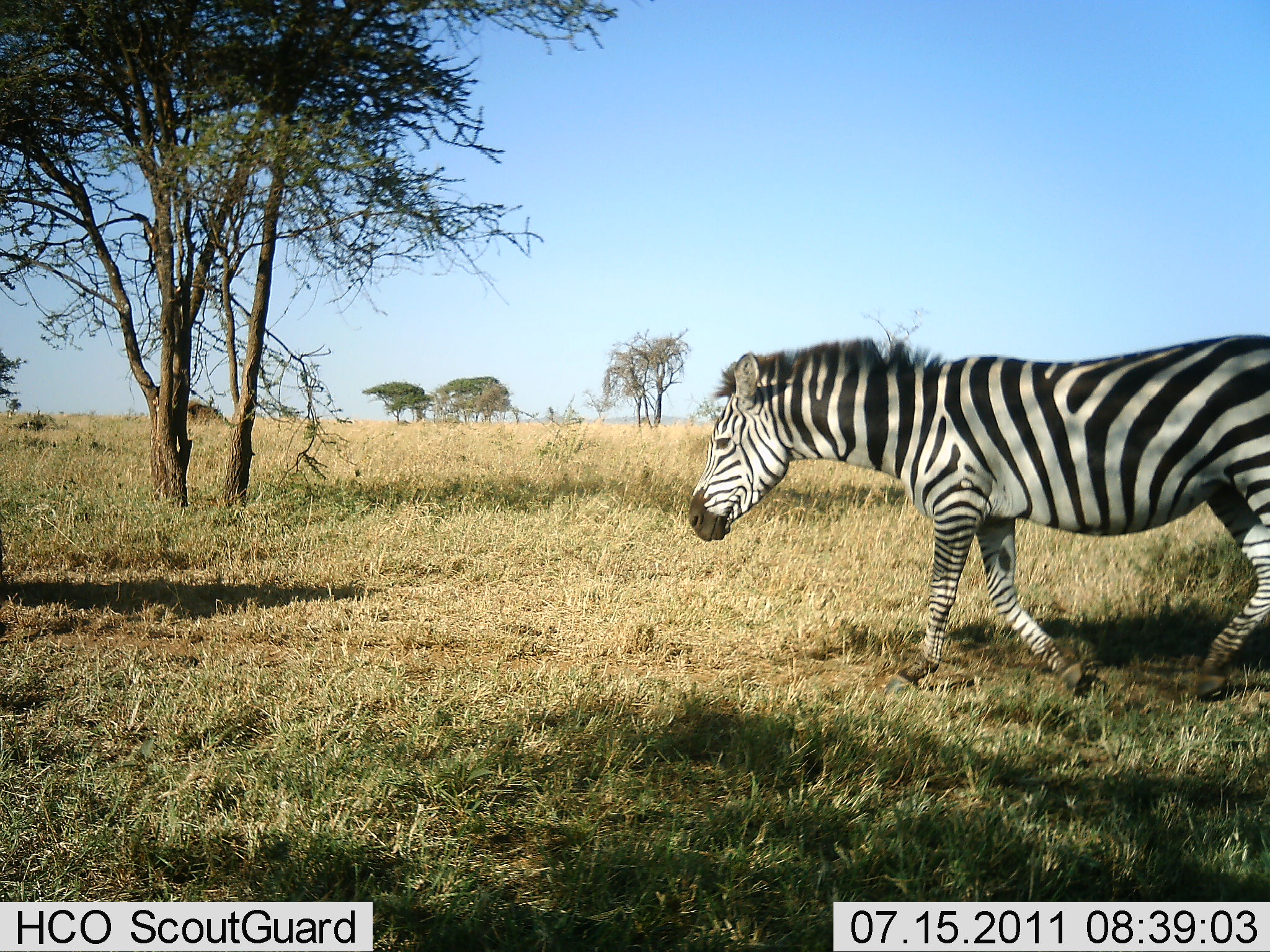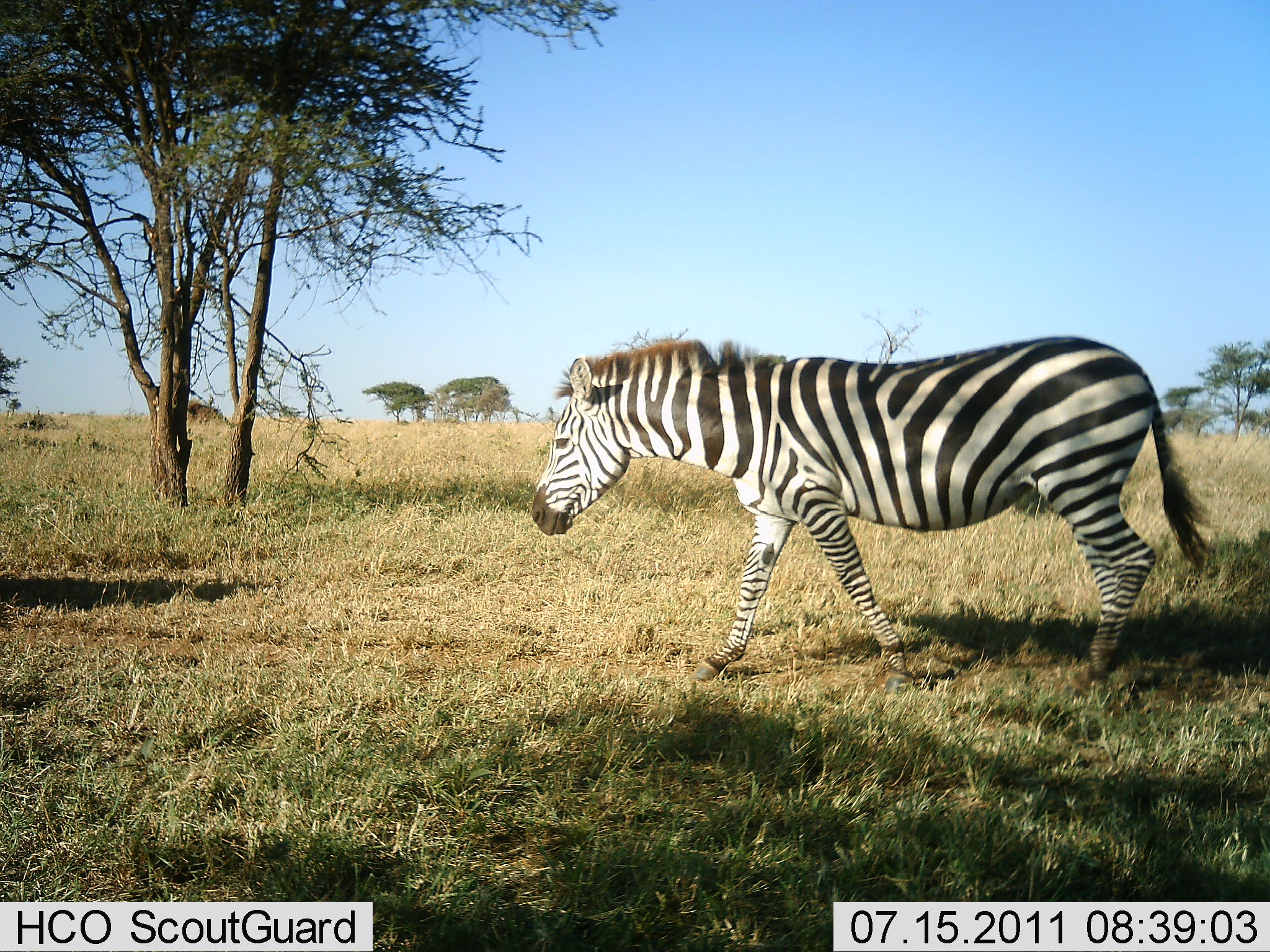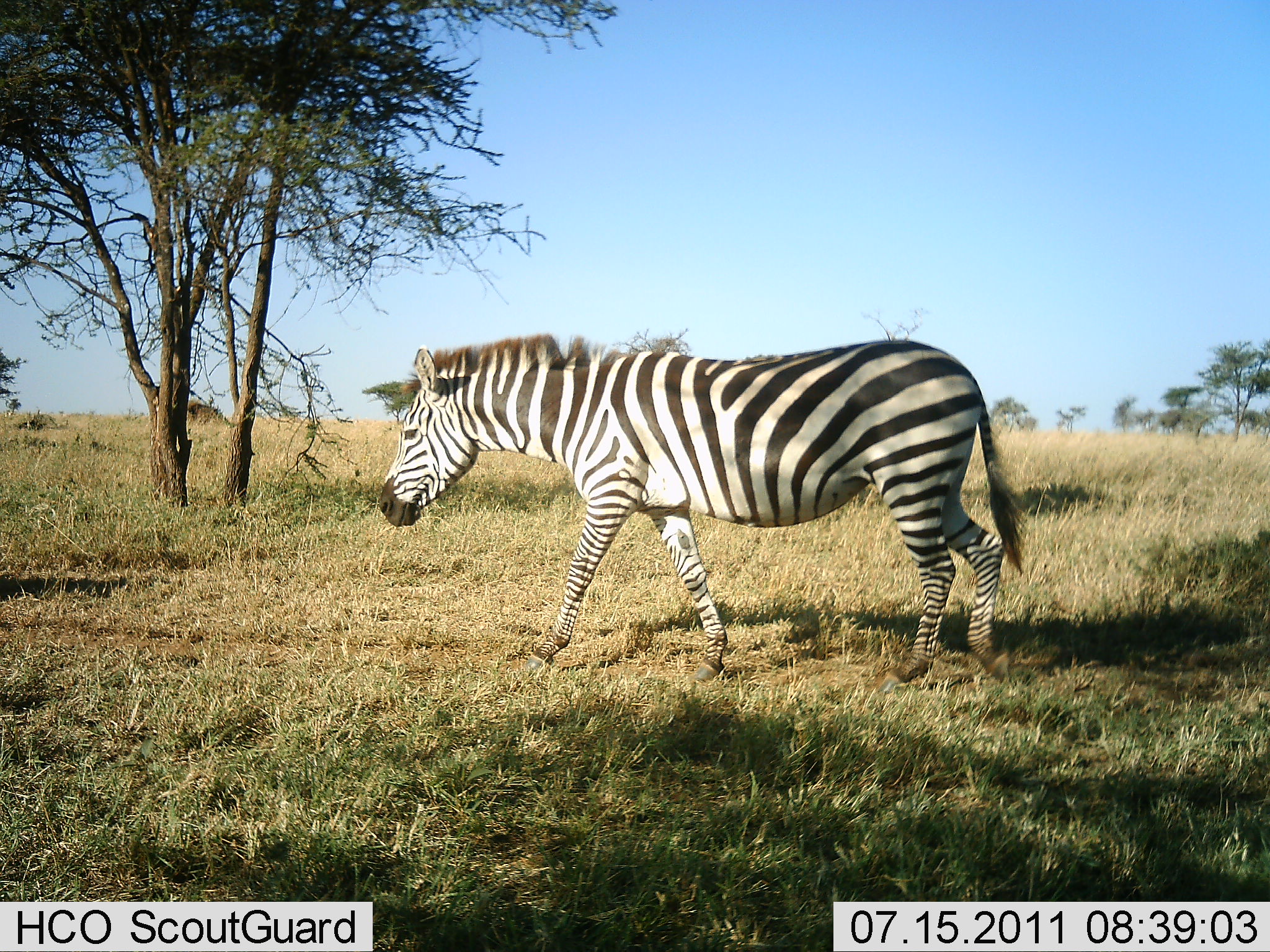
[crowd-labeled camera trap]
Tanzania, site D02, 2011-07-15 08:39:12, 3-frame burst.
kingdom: Animalia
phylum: Chordata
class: Mammalia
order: Perissodactyla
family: Equidae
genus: Equus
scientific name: Equus quagga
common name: plains zebra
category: zebra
Zebra (plains zebra) (Equus quagga), count 1. Behavior (volunteer vote fractions): standing 0%, resting 0%, moving 100%, interacting 0%. Young present (vote fraction): 0%. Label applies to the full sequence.